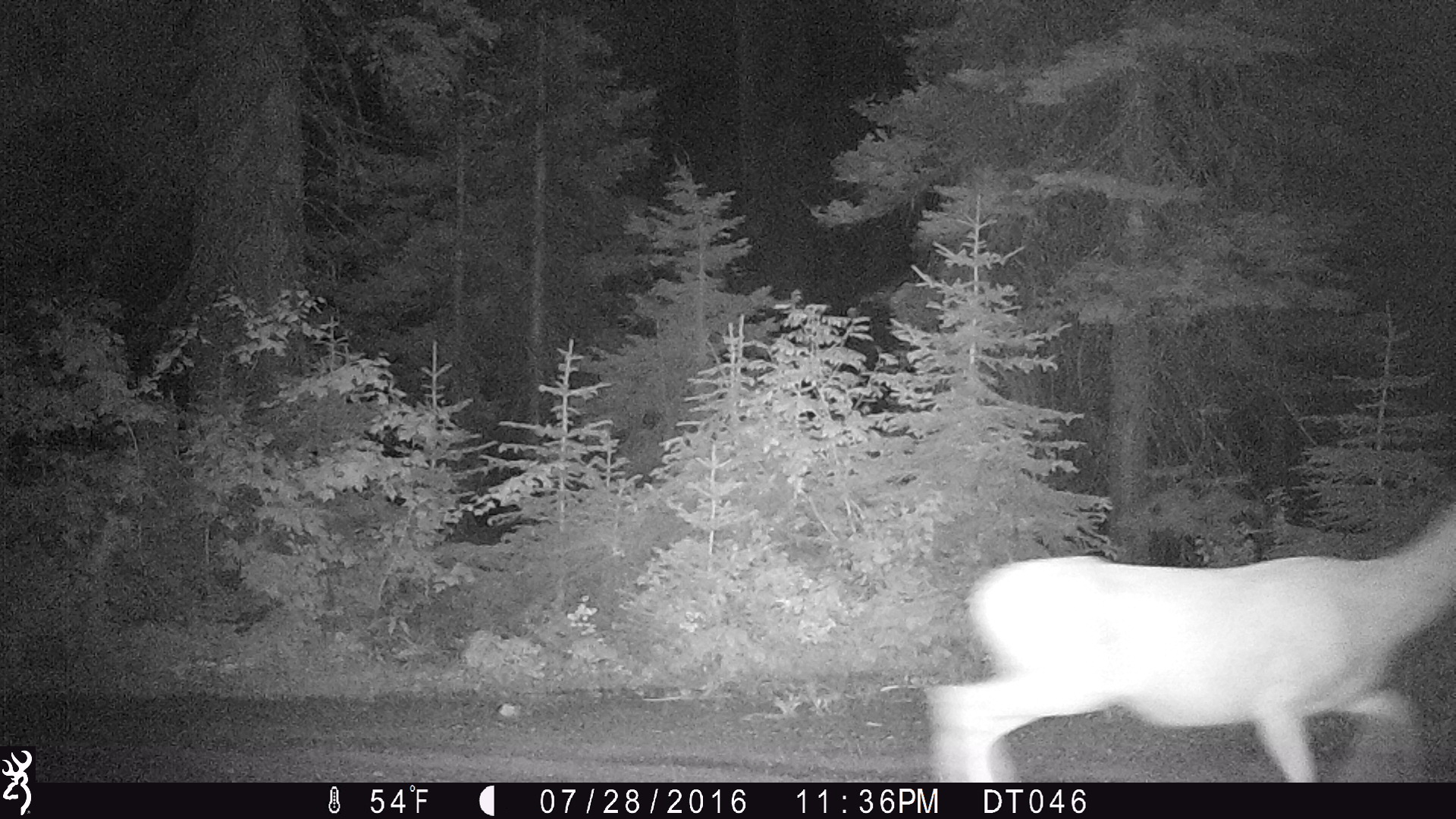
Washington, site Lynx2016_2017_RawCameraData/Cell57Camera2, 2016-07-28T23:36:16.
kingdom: Animalia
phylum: Chordata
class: Mammalia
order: Artiodactyla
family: Cervidae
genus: Odocoileus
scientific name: Odocoileus hemionus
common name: mule deer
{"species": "Odocoileus hemionus (mule deer)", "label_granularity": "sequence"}